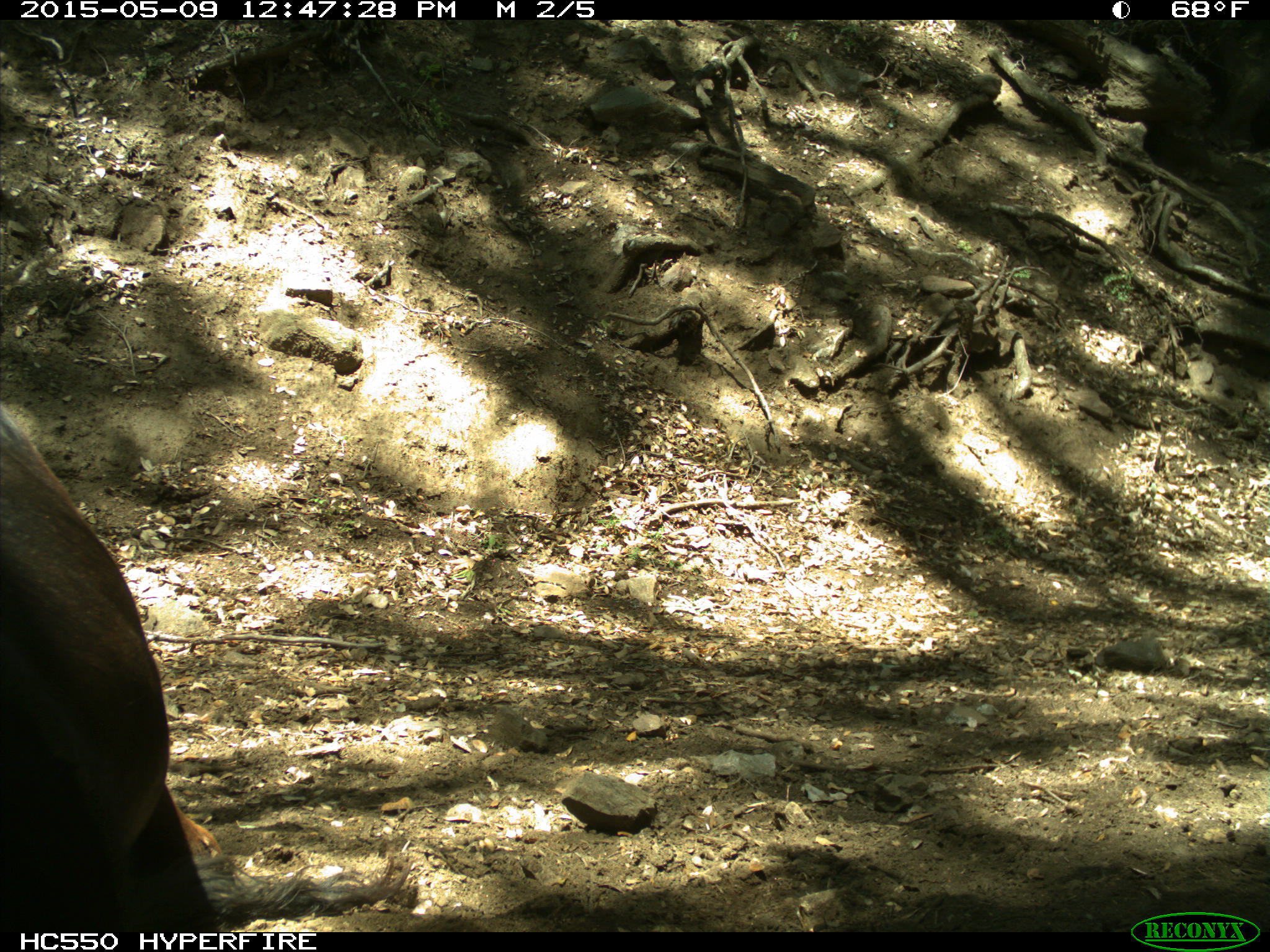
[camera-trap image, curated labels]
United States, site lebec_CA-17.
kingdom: Animalia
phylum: Chordata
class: Mammalia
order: Artiodactyla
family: Bovidae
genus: Bos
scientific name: Bos taurus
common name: domestic cow